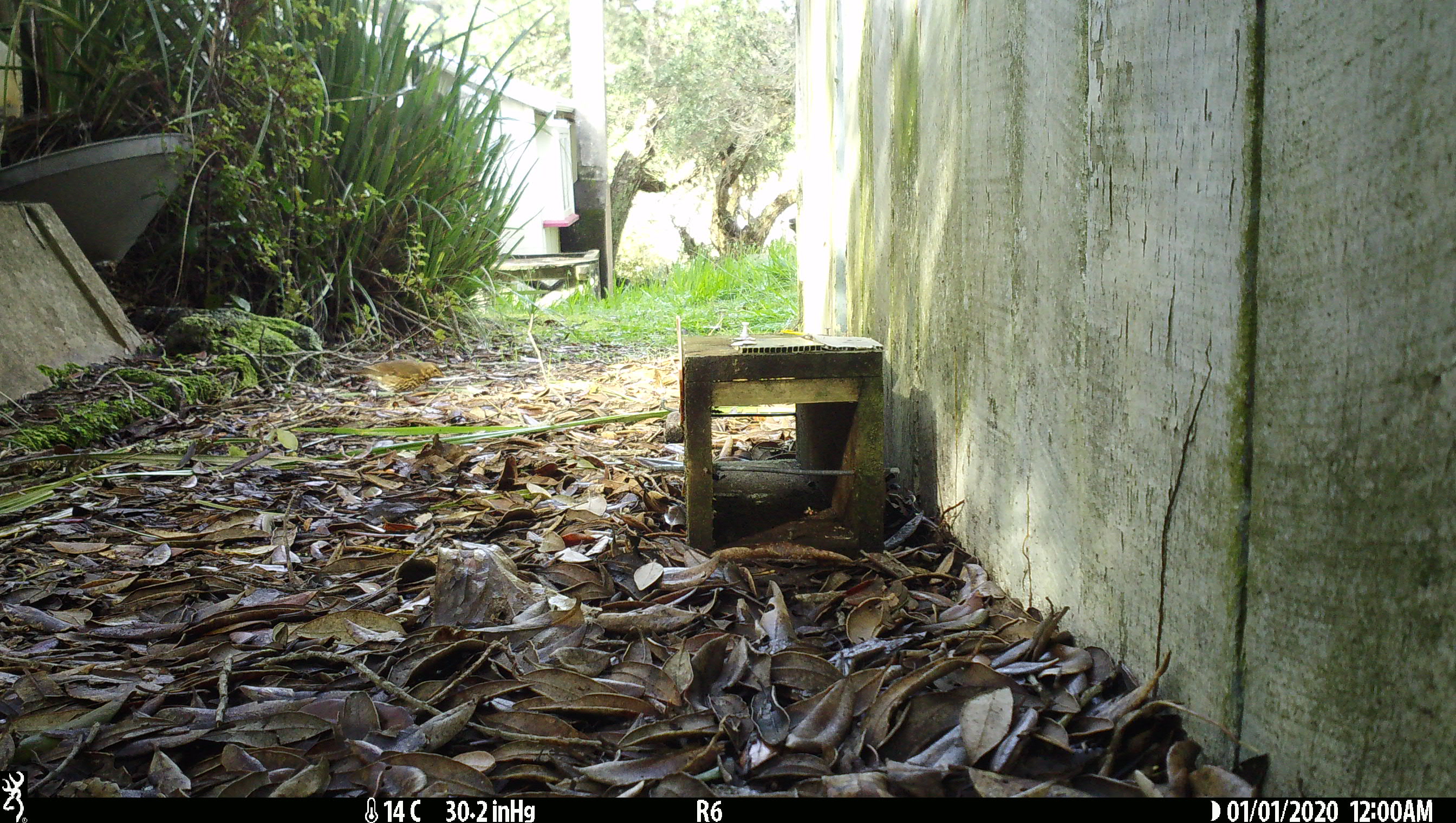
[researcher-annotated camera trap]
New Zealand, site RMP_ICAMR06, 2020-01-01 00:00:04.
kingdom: Animalia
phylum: Chordata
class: Aves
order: Passeriformes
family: Turdidae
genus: Turdus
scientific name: Turdus philomelos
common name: song thrush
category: thrush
Thrush (song thrush) (Turdus philomelos).